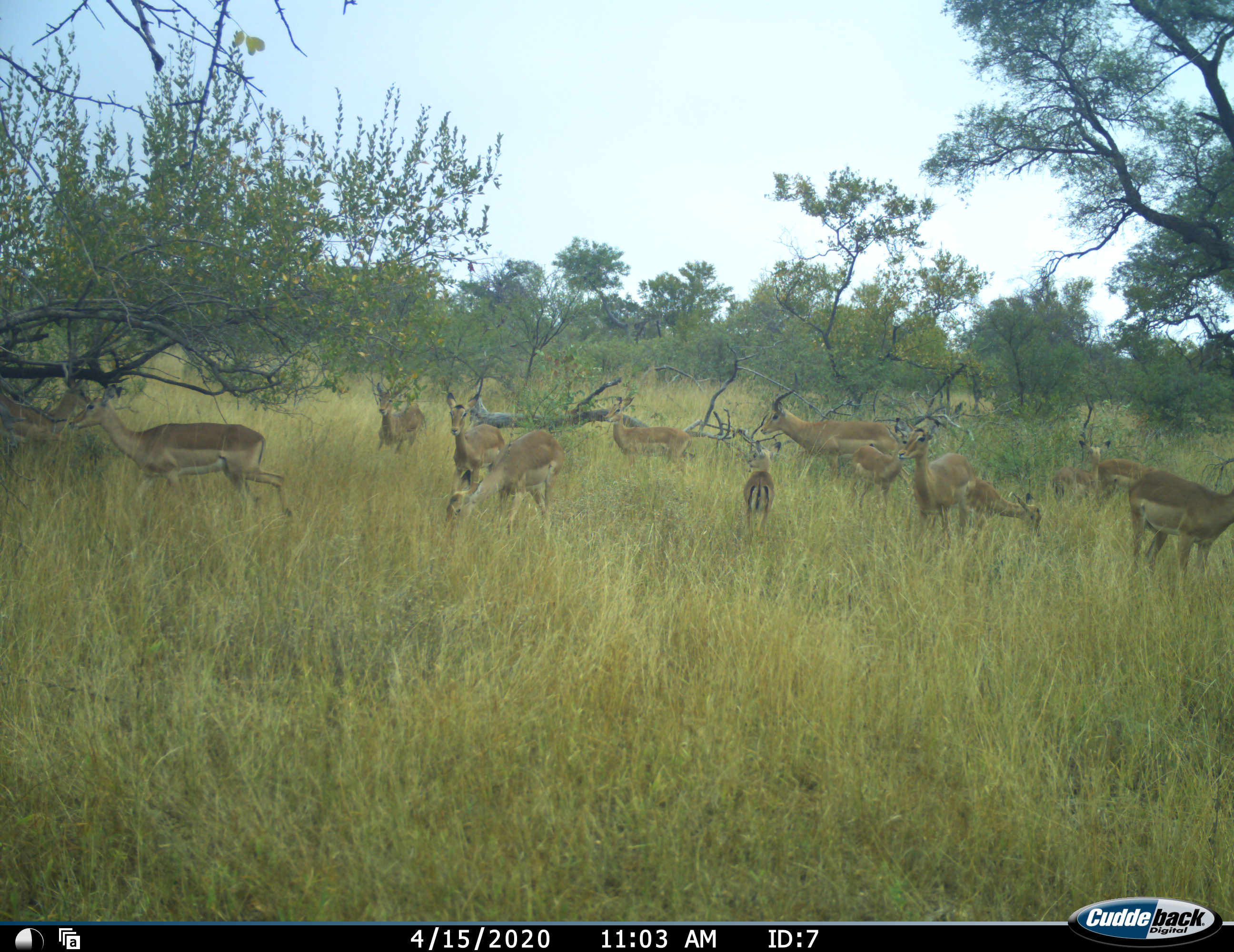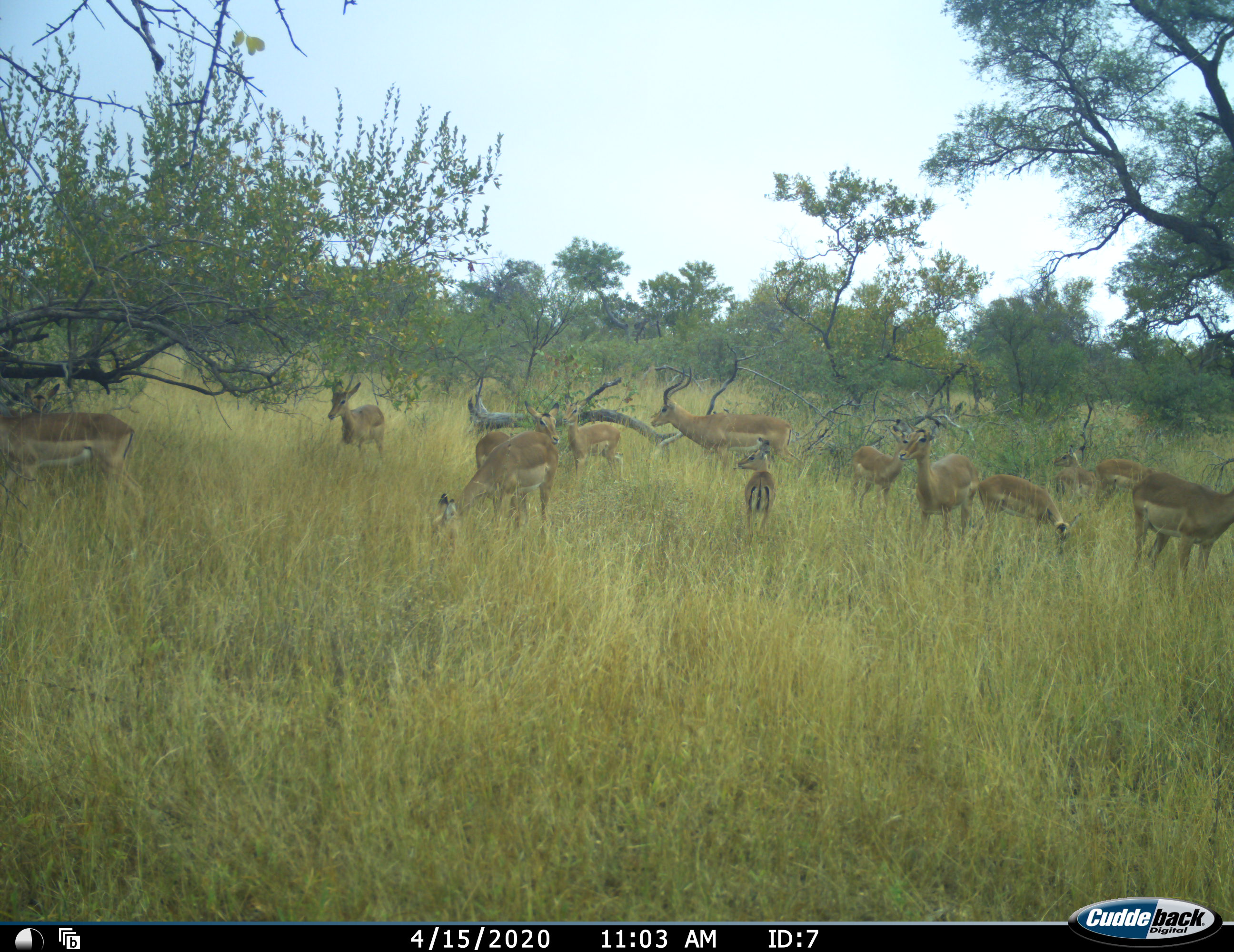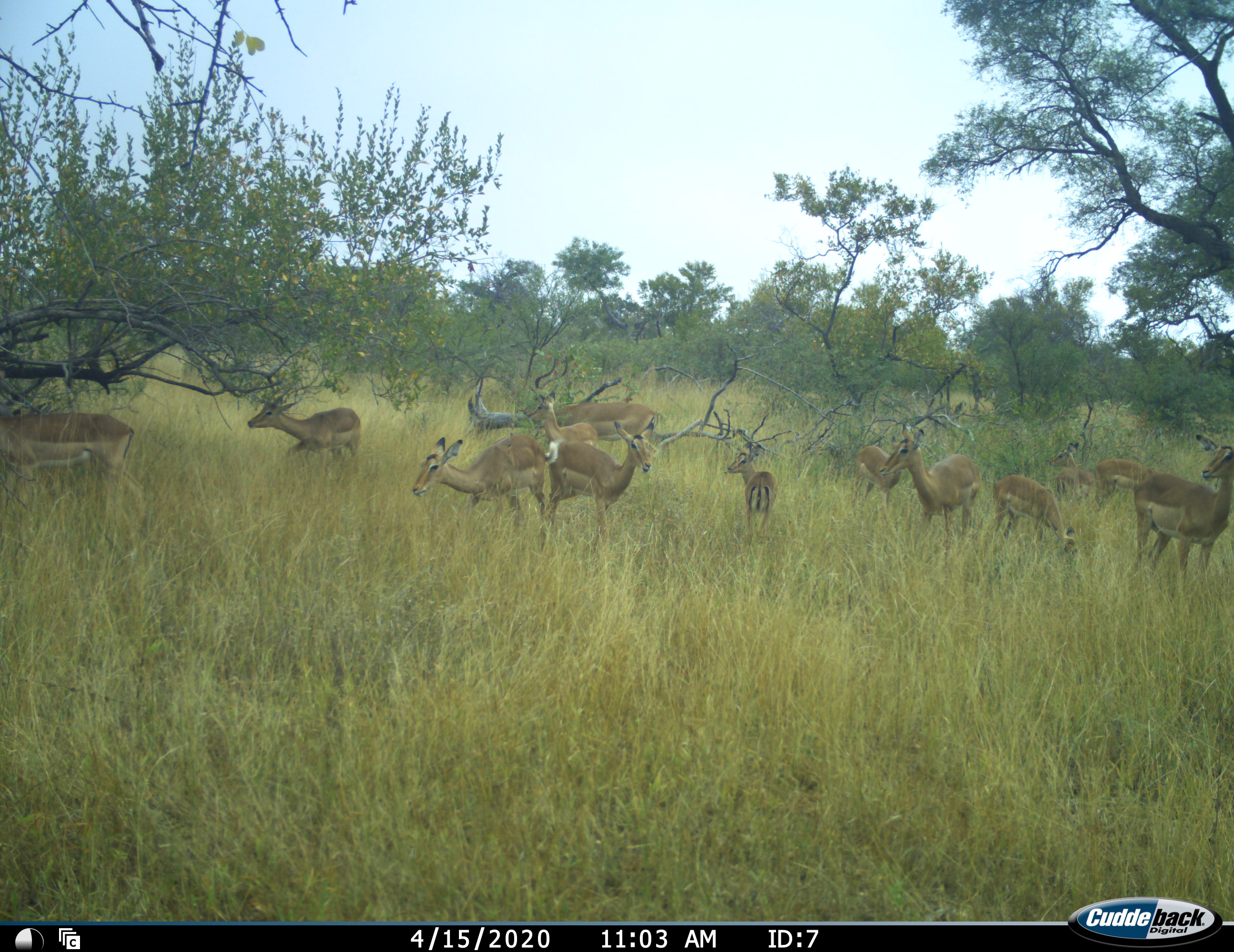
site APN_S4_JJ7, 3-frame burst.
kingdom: Animalia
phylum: Chordata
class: Mammalia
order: Artiodactyla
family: Bovidae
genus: Aepyceros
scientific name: Aepyceros melampus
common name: impala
Impala (Aepyceros melampus), count 11-50. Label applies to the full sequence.